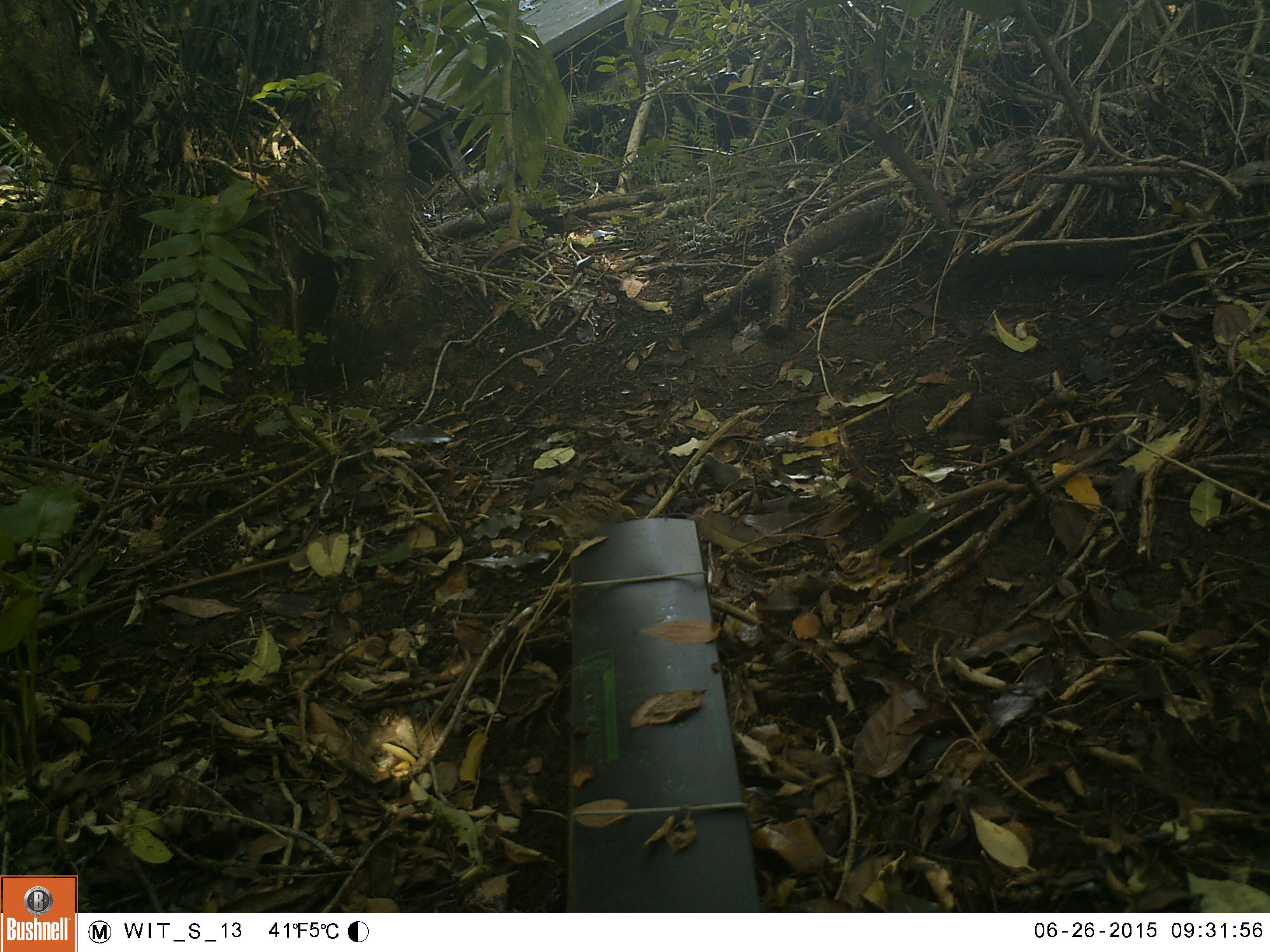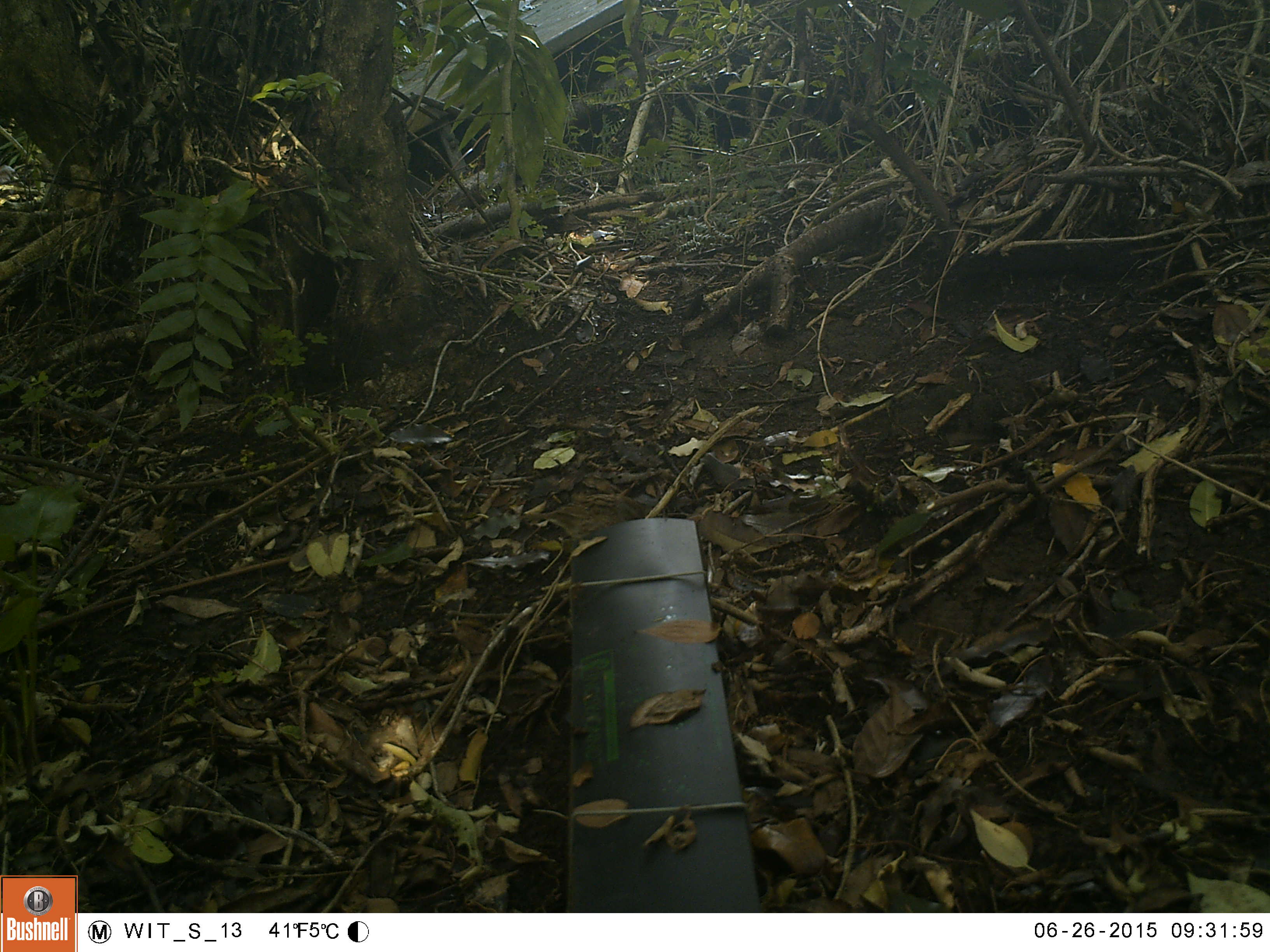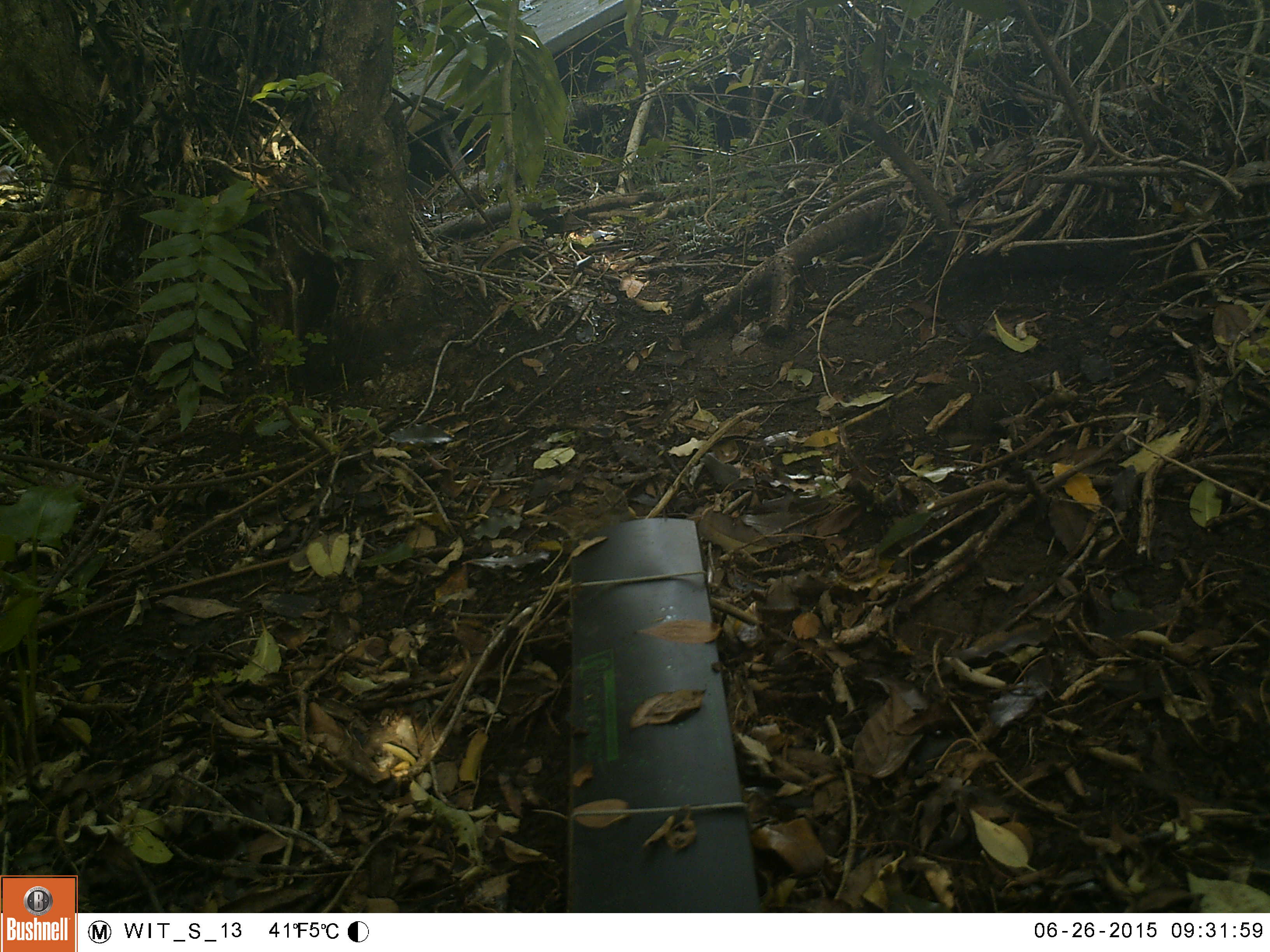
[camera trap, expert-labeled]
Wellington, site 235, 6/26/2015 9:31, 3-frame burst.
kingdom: Animalia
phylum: Chordata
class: Aves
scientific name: Aves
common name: bird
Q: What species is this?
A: Bird (Aves).